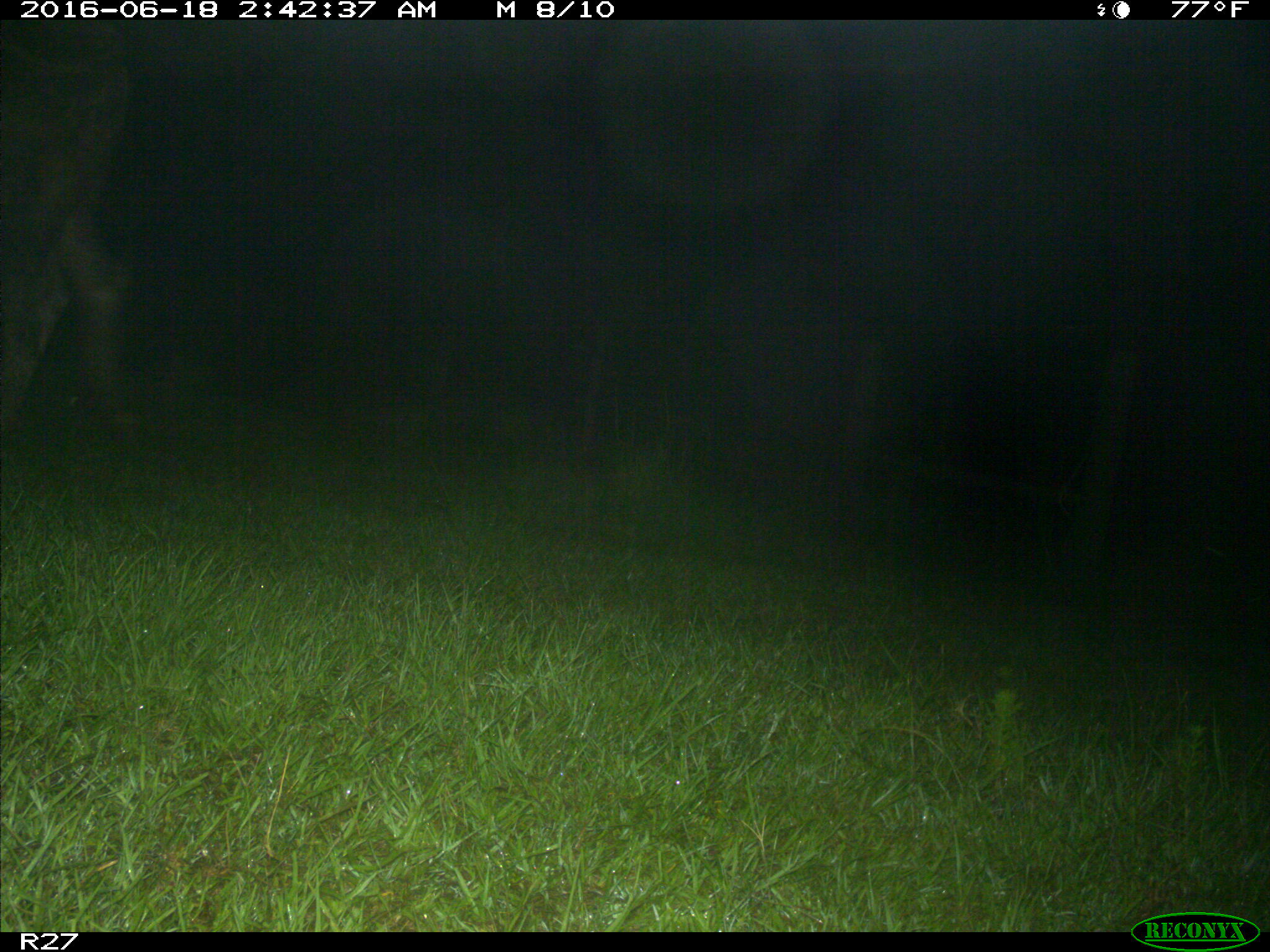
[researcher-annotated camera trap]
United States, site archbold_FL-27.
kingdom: Animalia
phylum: Chordata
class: Mammalia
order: Artiodactyla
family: Bovidae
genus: Bos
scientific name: Bos taurus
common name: domestic cow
Bos taurus (domestic cow).